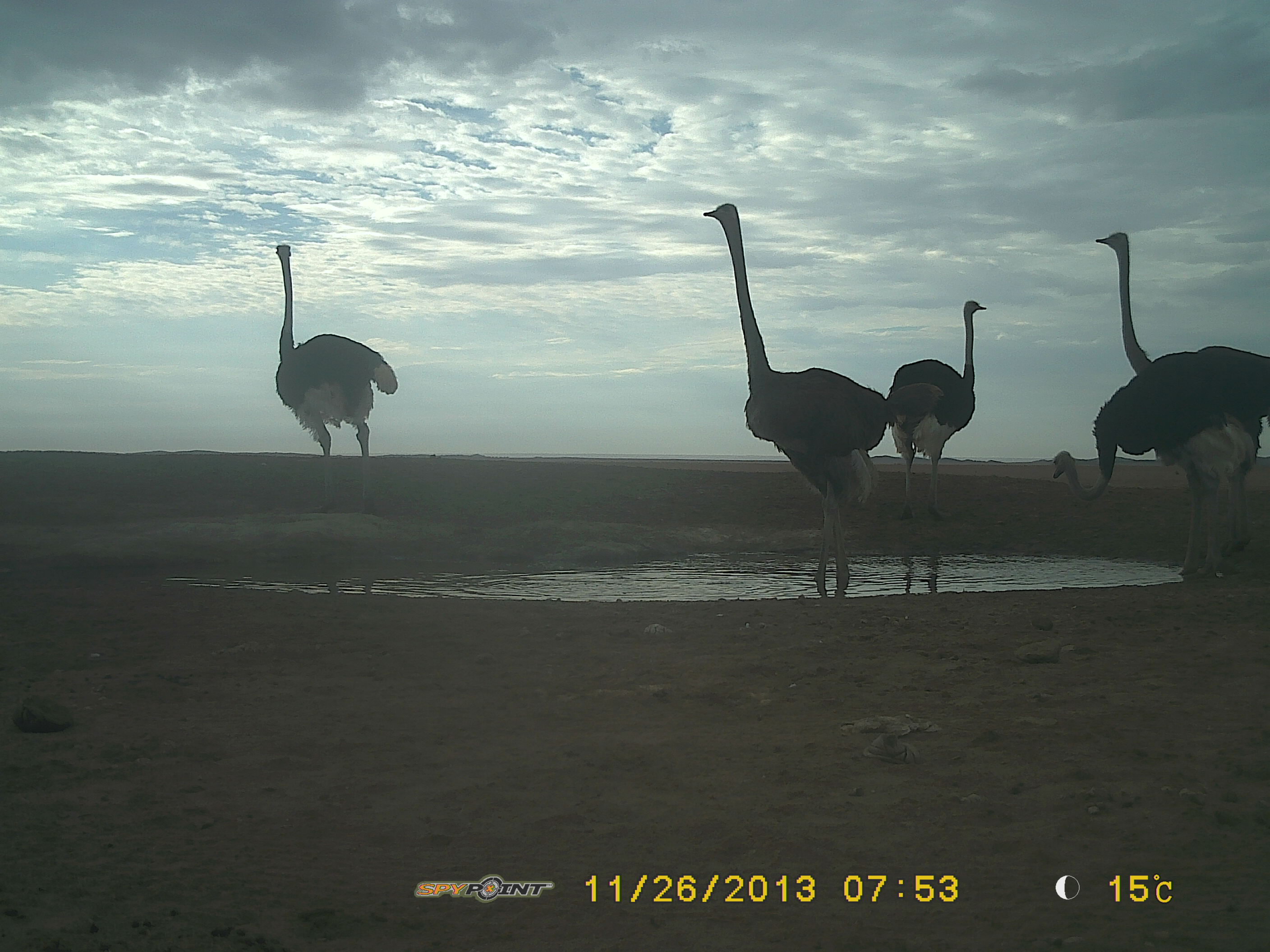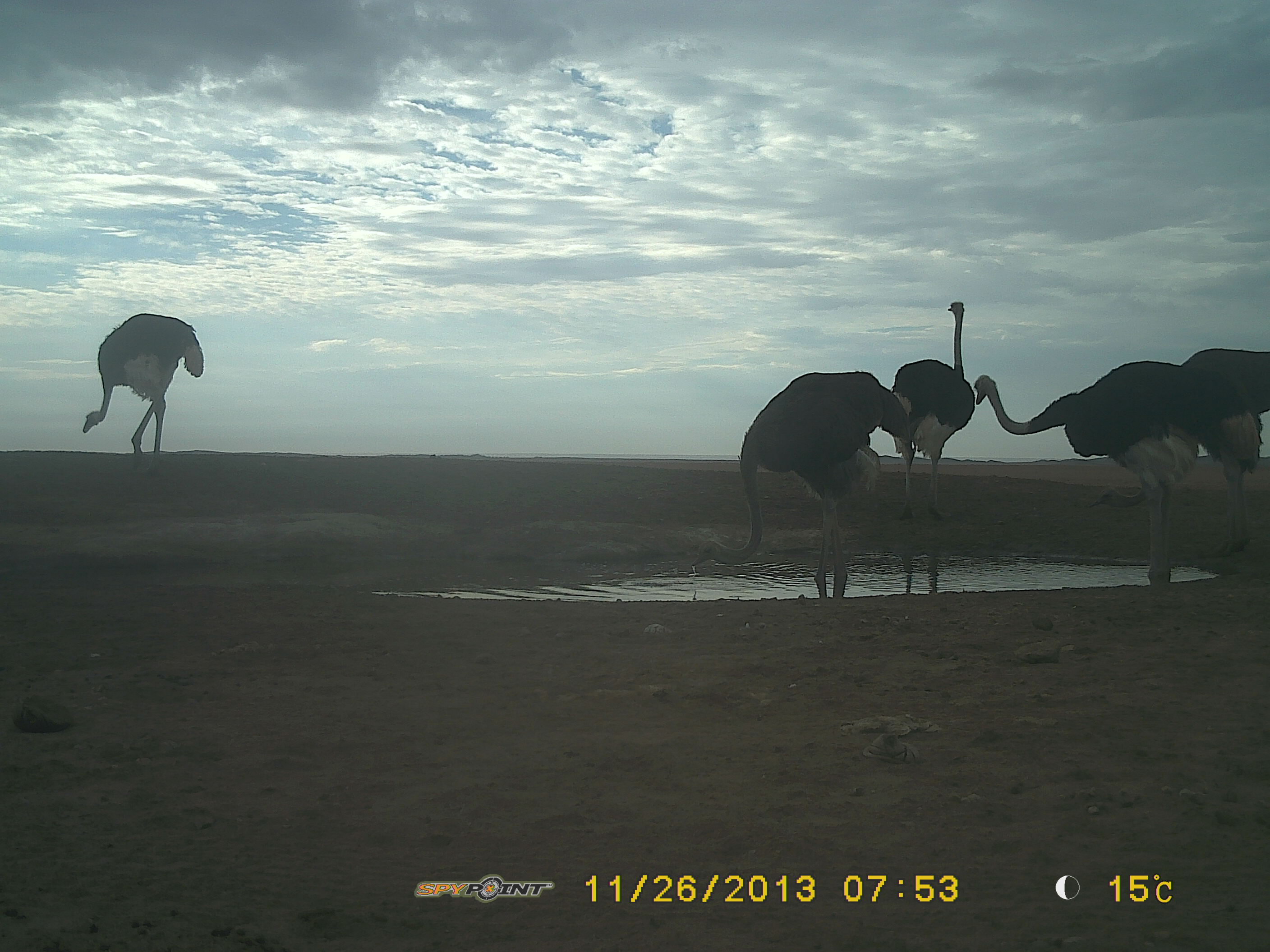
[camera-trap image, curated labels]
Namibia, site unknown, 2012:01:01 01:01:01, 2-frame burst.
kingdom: Animalia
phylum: Chordata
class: Mammalia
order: Artiodactyla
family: Bovidae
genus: Oryx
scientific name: Oryx gazella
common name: gemsbok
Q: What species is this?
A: Oryx gazella (gemsbok).